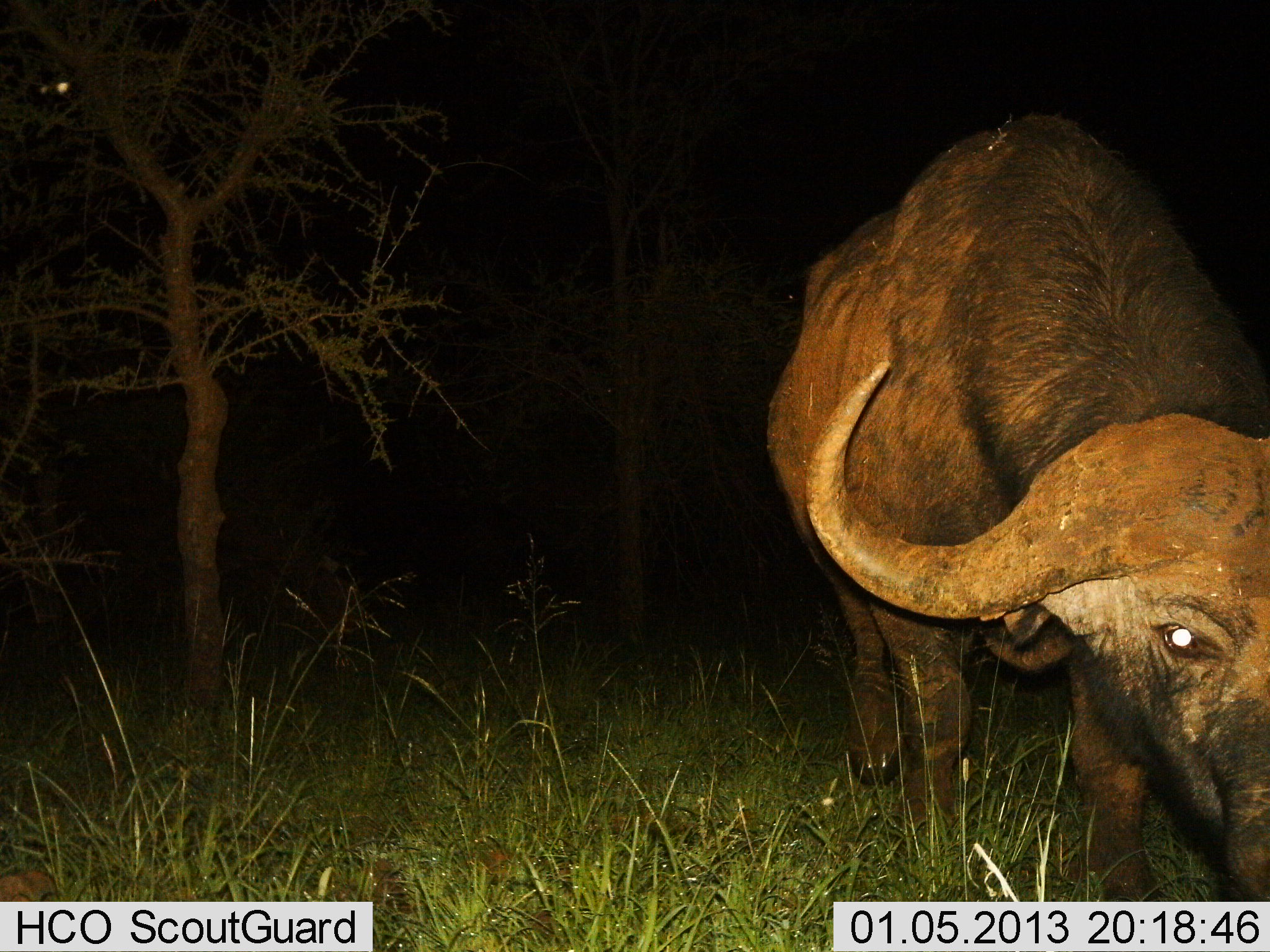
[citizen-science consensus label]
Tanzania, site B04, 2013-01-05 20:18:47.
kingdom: Animalia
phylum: Chordata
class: Mammalia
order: Artiodactyla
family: Bovidae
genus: Syncerus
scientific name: Syncerus caffer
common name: cape buffalo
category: buffalo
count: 1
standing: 43%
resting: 0%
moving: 23%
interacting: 3%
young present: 0%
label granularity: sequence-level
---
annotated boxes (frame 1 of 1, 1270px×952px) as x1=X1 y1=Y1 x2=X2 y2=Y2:
animal: x1=766 y1=113 x2=1270 y2=902